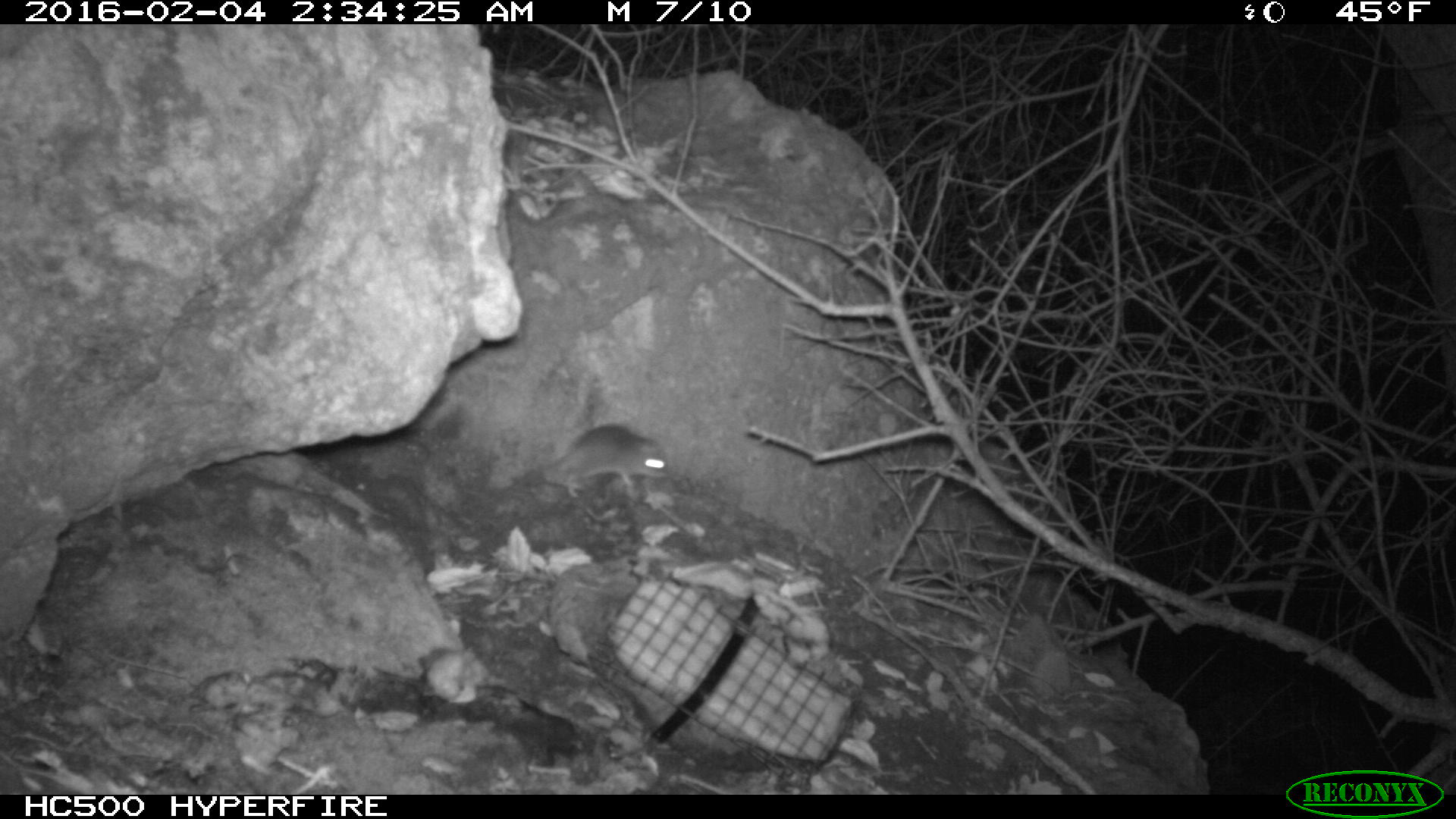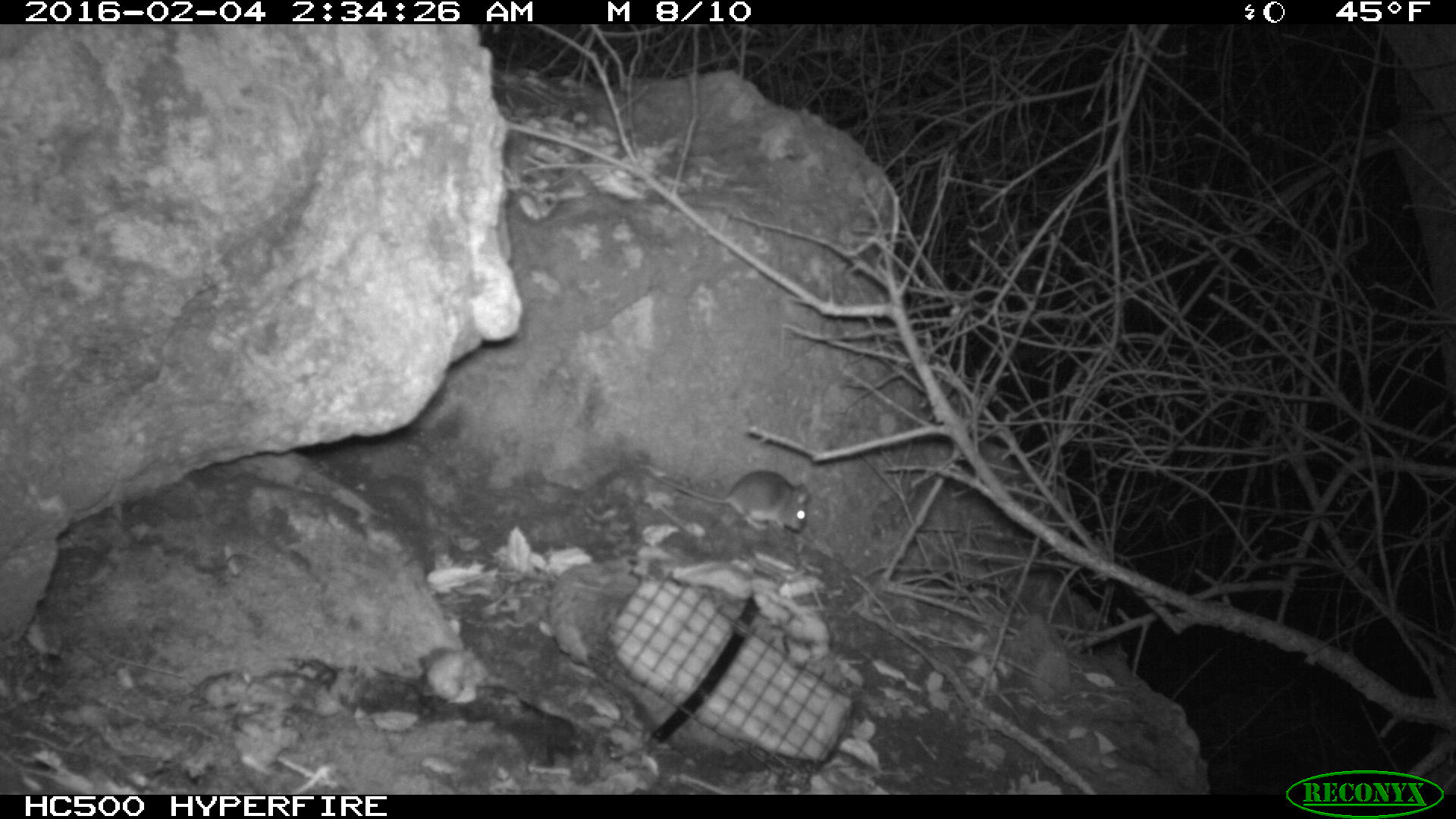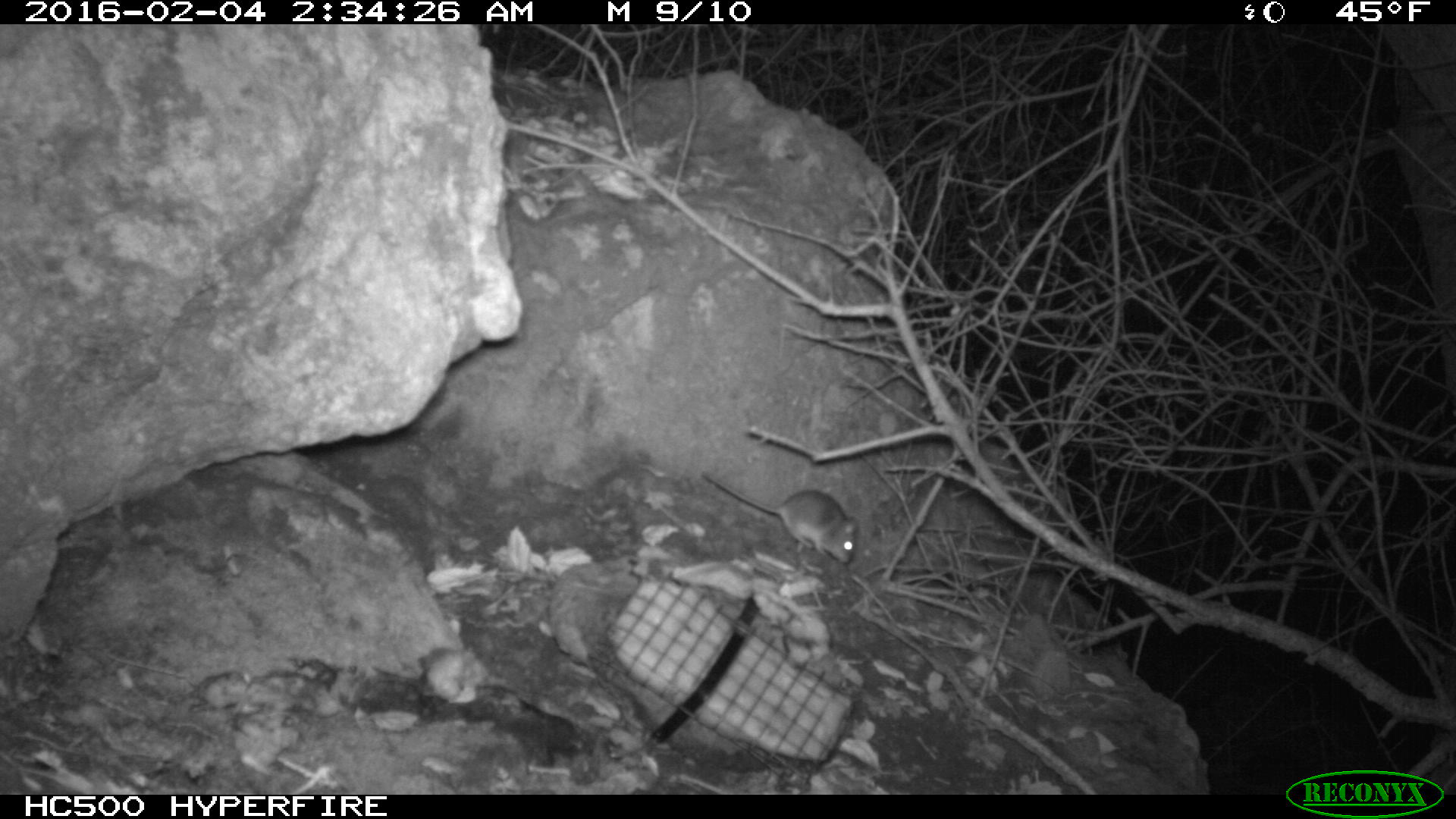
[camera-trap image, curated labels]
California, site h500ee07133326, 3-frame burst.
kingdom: Animalia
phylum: Chordata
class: Mammalia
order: Rodentia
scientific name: Rodentia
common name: rodent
Rodent (Rodentia).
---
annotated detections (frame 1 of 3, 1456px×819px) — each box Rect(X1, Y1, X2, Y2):
rodent: Rect(541, 422, 669, 498)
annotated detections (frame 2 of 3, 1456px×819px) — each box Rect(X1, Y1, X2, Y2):
rodent: Rect(651, 467, 811, 533)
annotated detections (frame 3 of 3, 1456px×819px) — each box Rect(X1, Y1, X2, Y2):
rodent: Rect(698, 468, 858, 564)